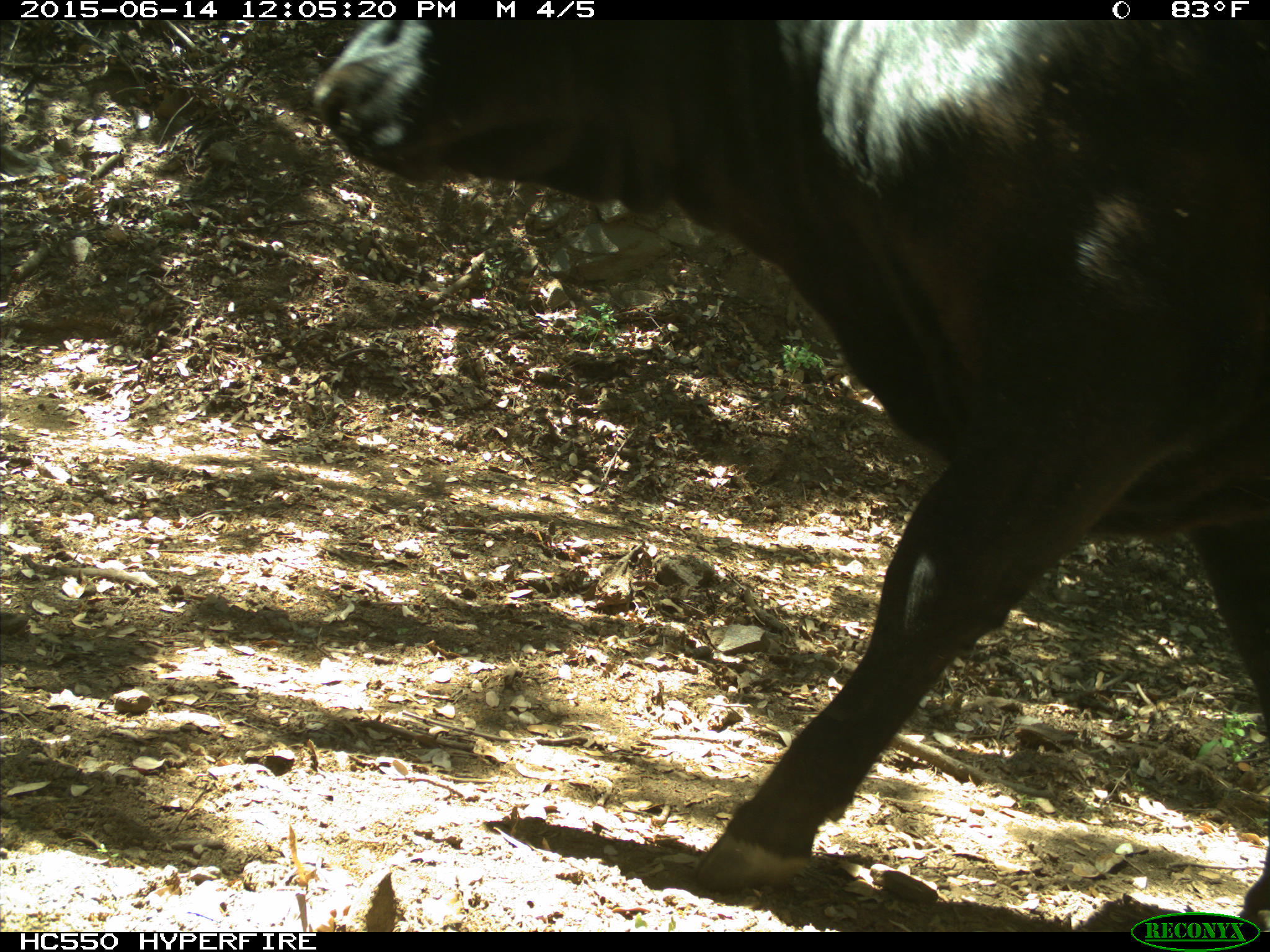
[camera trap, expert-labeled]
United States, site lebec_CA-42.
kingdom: Animalia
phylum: Chordata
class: Mammalia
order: Artiodactyla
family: Bovidae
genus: Bos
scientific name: Bos taurus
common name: domestic cow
Bos taurus (domestic cow).